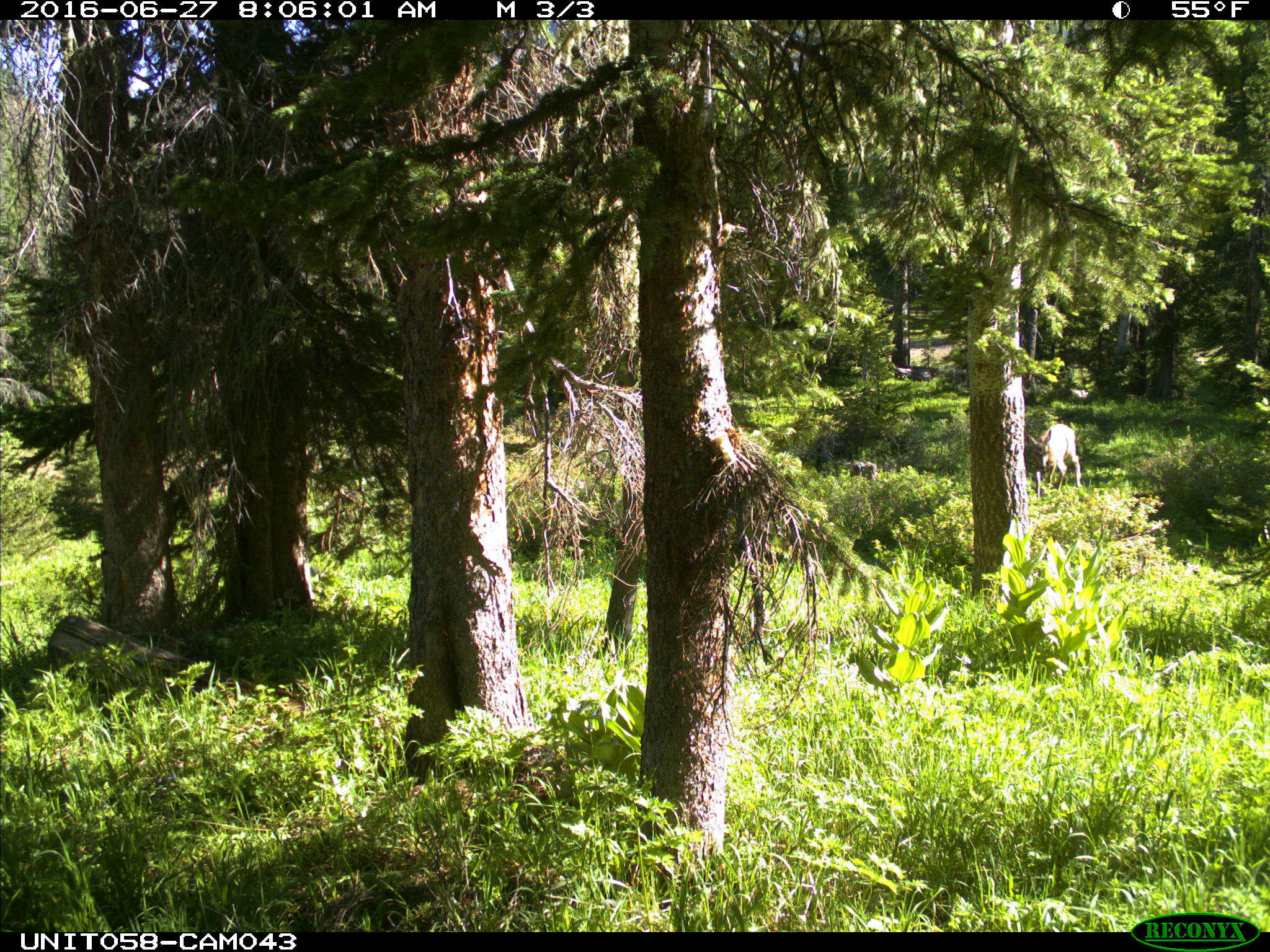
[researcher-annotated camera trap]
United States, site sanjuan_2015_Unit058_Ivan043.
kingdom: Animalia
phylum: Chordata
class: Mammalia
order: Artiodactyla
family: Cervidae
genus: Odocoileus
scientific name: Odocoileus hemionus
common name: mule deer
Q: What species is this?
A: Odocoileus hemionus (mule deer).